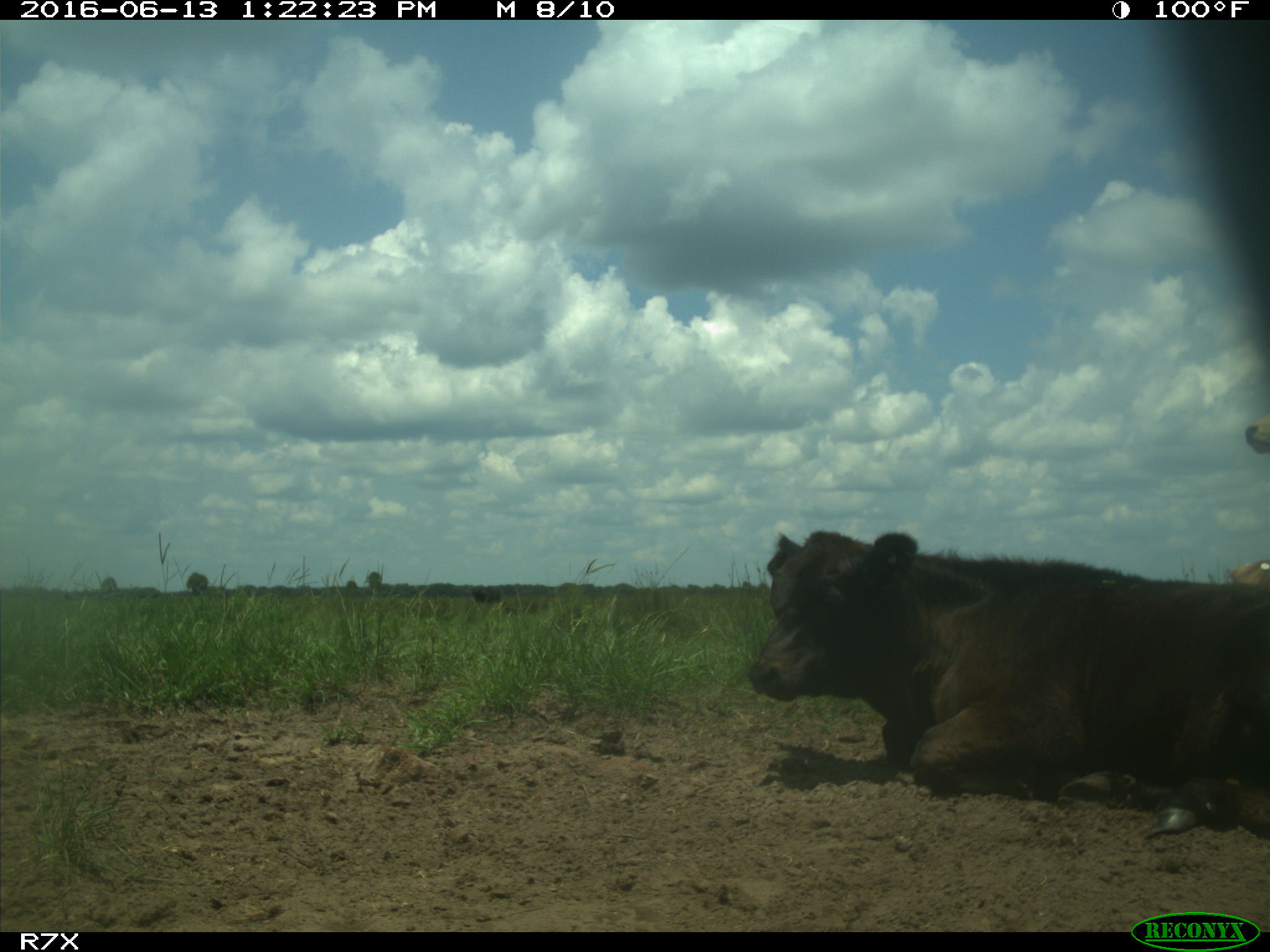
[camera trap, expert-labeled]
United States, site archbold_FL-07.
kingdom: Animalia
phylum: Chordata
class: Mammalia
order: Artiodactyla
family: Bovidae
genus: Bos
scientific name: Bos taurus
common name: domestic cow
Bos taurus (domestic cow).